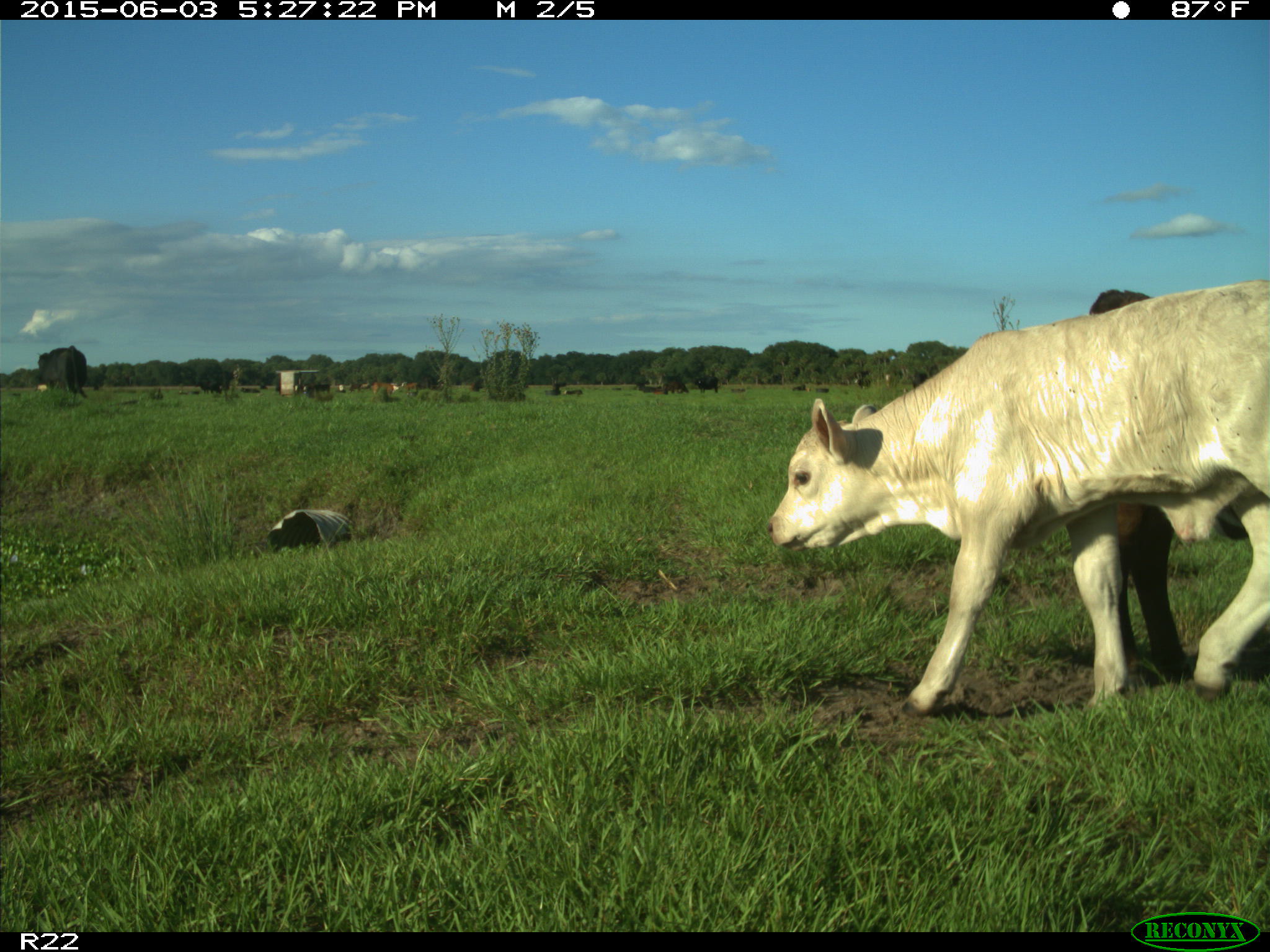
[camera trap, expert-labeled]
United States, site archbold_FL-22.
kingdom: Animalia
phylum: Chordata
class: Mammalia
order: Artiodactyla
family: Bovidae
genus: Bos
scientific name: Bos taurus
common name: domestic cow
Bos taurus (domestic cow).